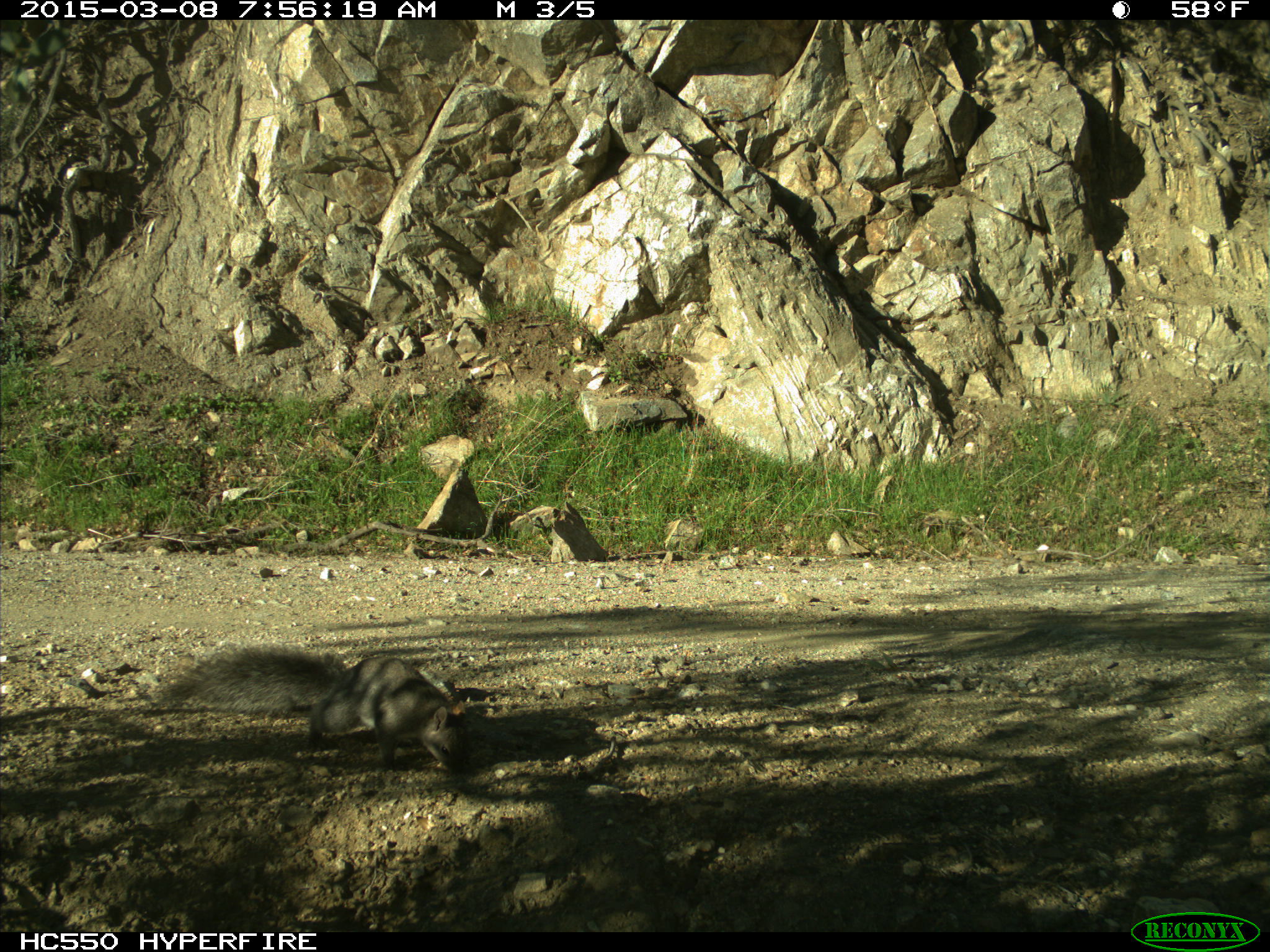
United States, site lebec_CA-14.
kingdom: Animalia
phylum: Chordata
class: Mammalia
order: Rodentia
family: Sciuridae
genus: Sciurus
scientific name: Sciurus carolinensis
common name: eastern gray squirrel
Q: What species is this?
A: Sciurus carolinensis (eastern gray squirrel).